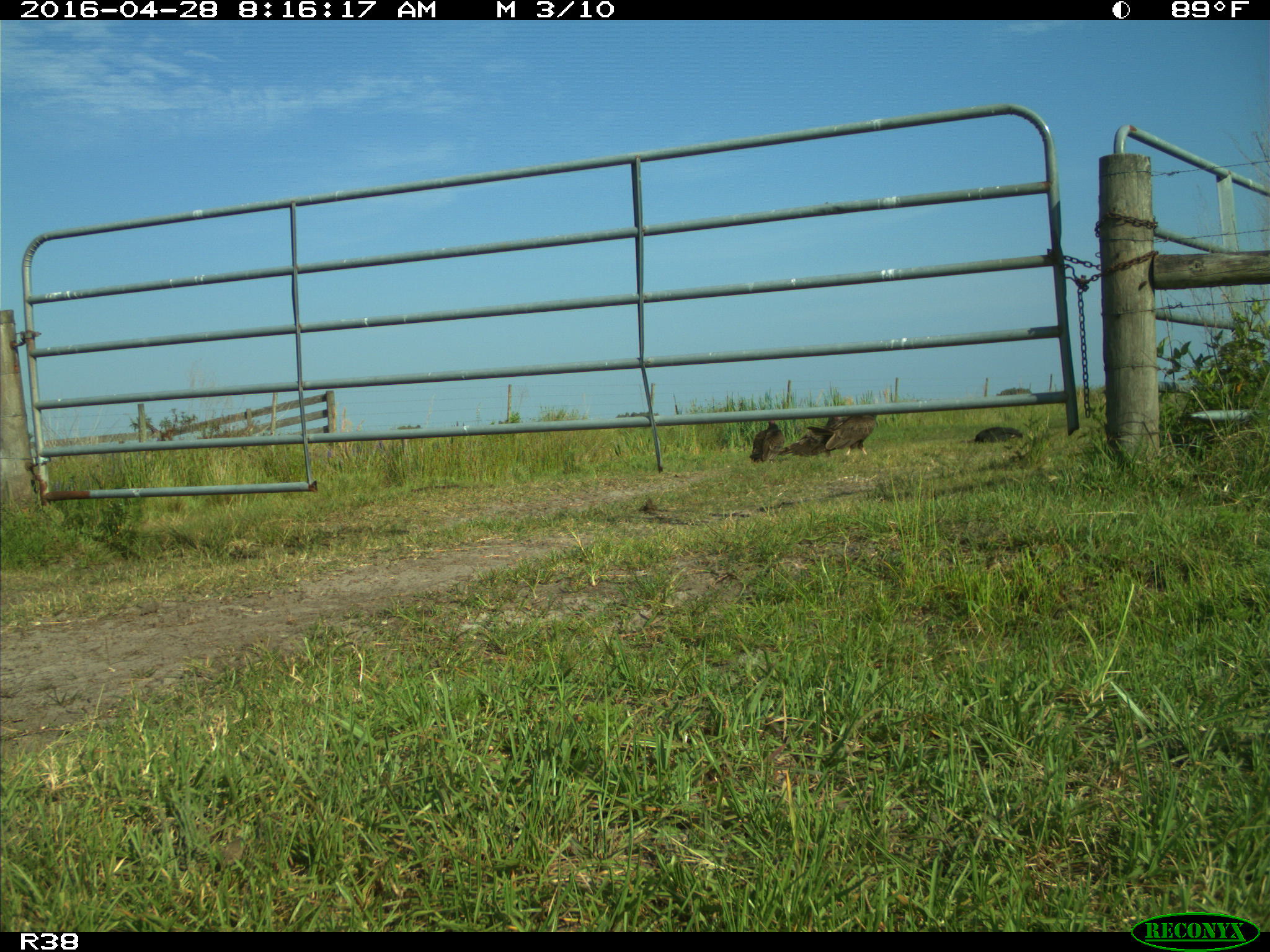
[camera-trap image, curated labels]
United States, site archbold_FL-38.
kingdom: Animalia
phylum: Chordata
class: Aves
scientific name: Aves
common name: birds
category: unidentified bird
Unidentified bird (birds) (Aves).